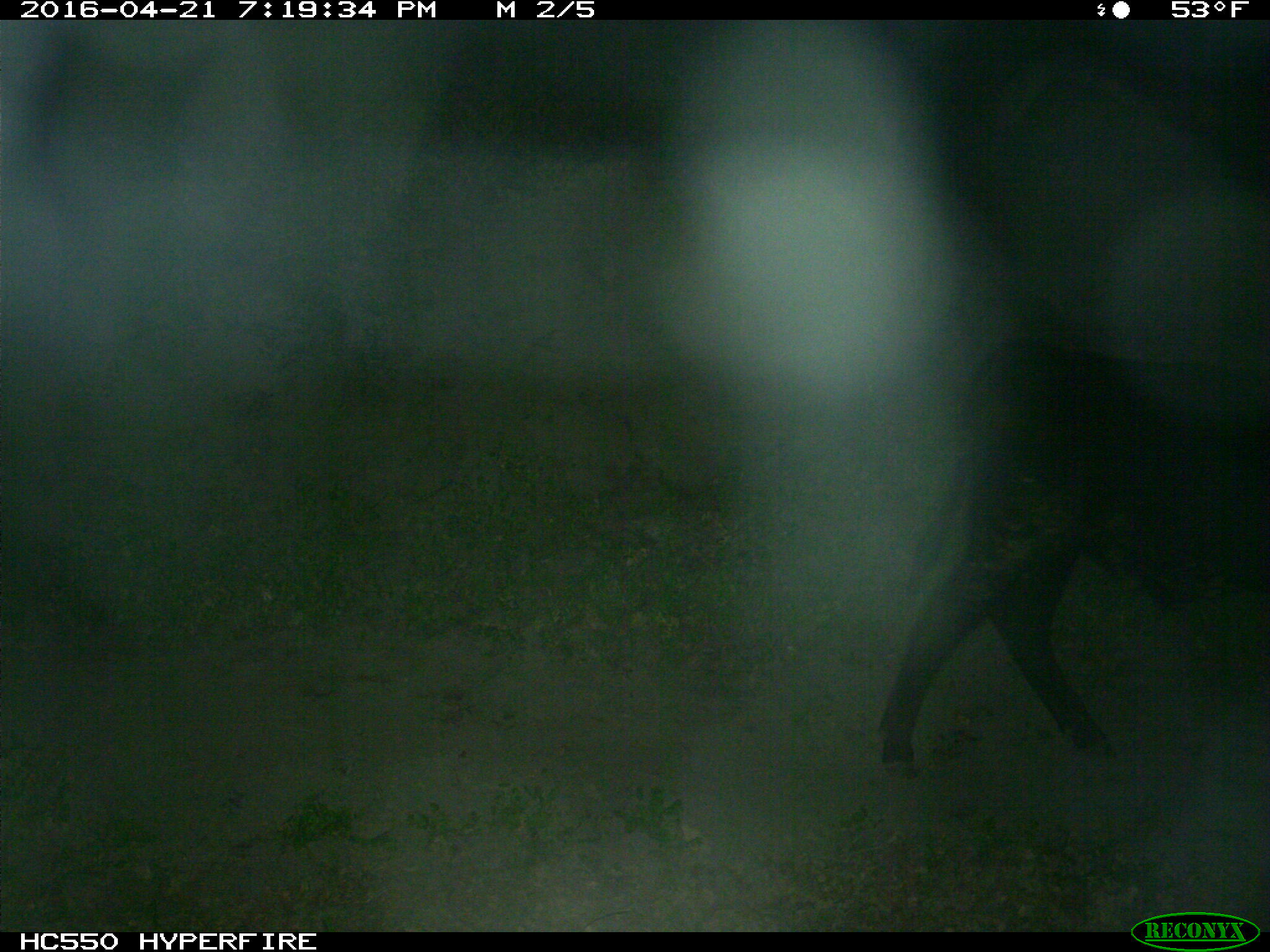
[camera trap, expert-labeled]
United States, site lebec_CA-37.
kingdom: Animalia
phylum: Chordata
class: Mammalia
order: Artiodactyla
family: Bovidae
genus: Bos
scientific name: Bos taurus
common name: domestic cow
Bos taurus (domestic cow).